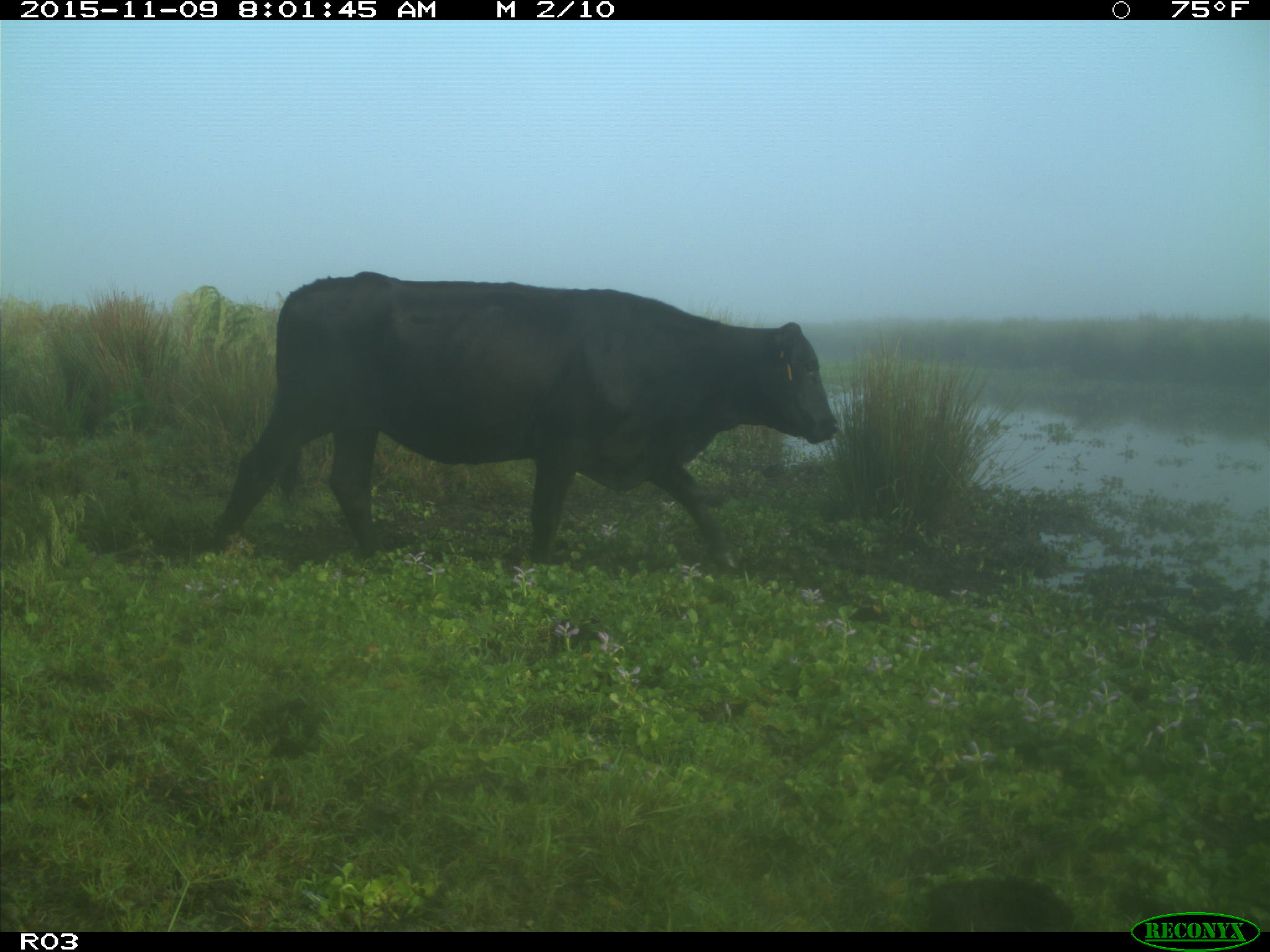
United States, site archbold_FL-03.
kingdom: Animalia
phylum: Chordata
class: Mammalia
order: Artiodactyla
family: Bovidae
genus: Bos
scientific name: Bos taurus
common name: domestic cow